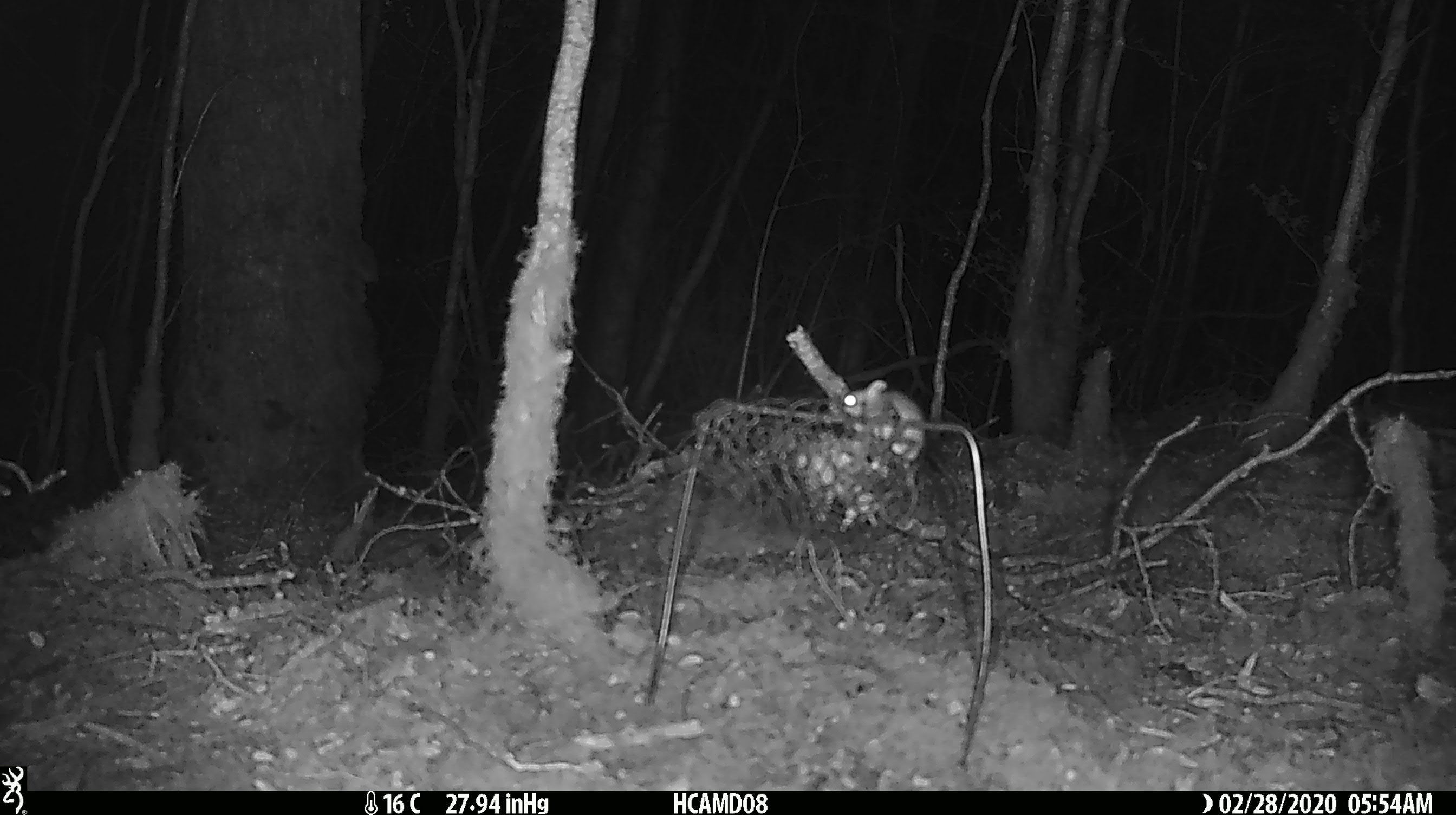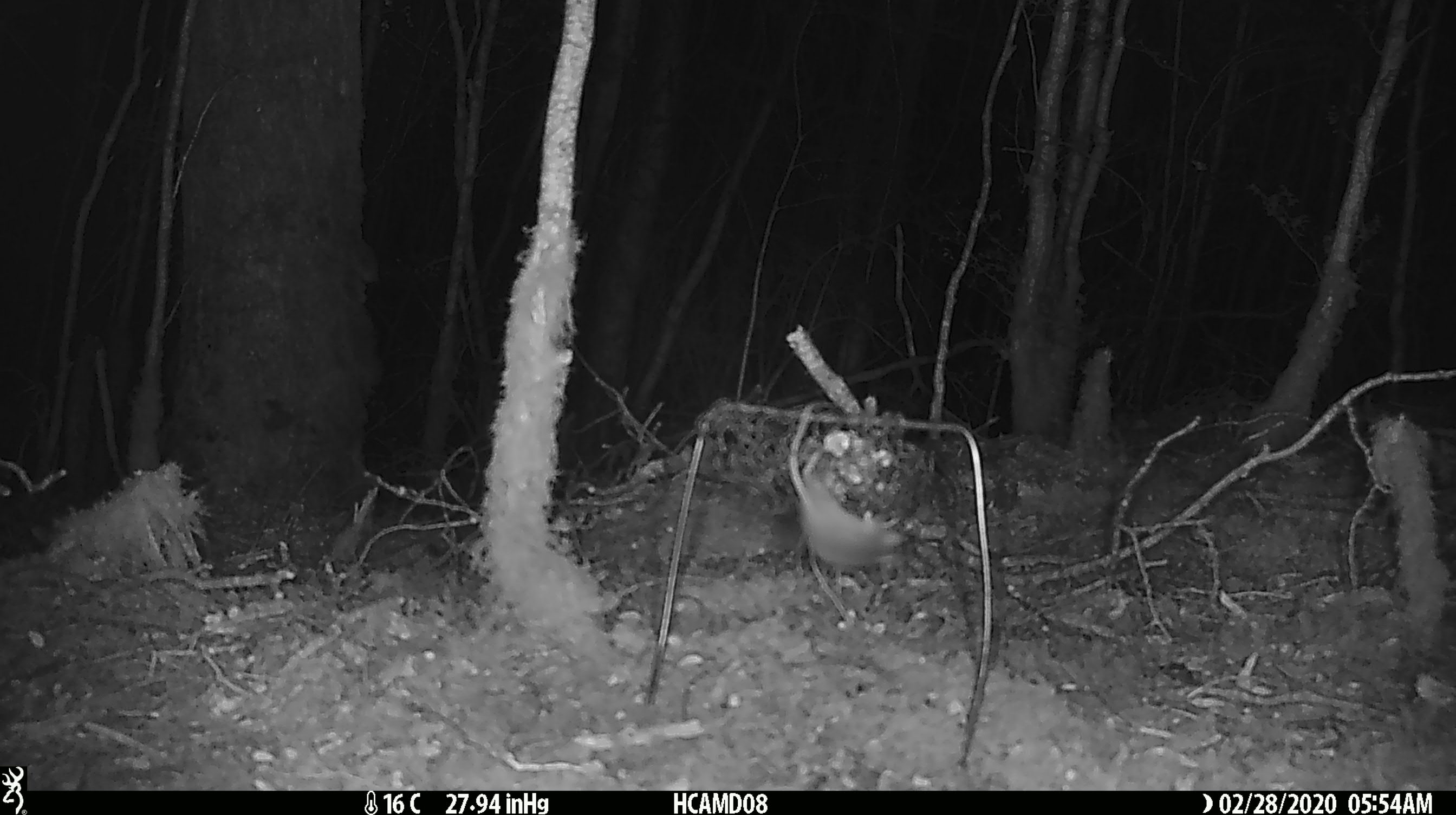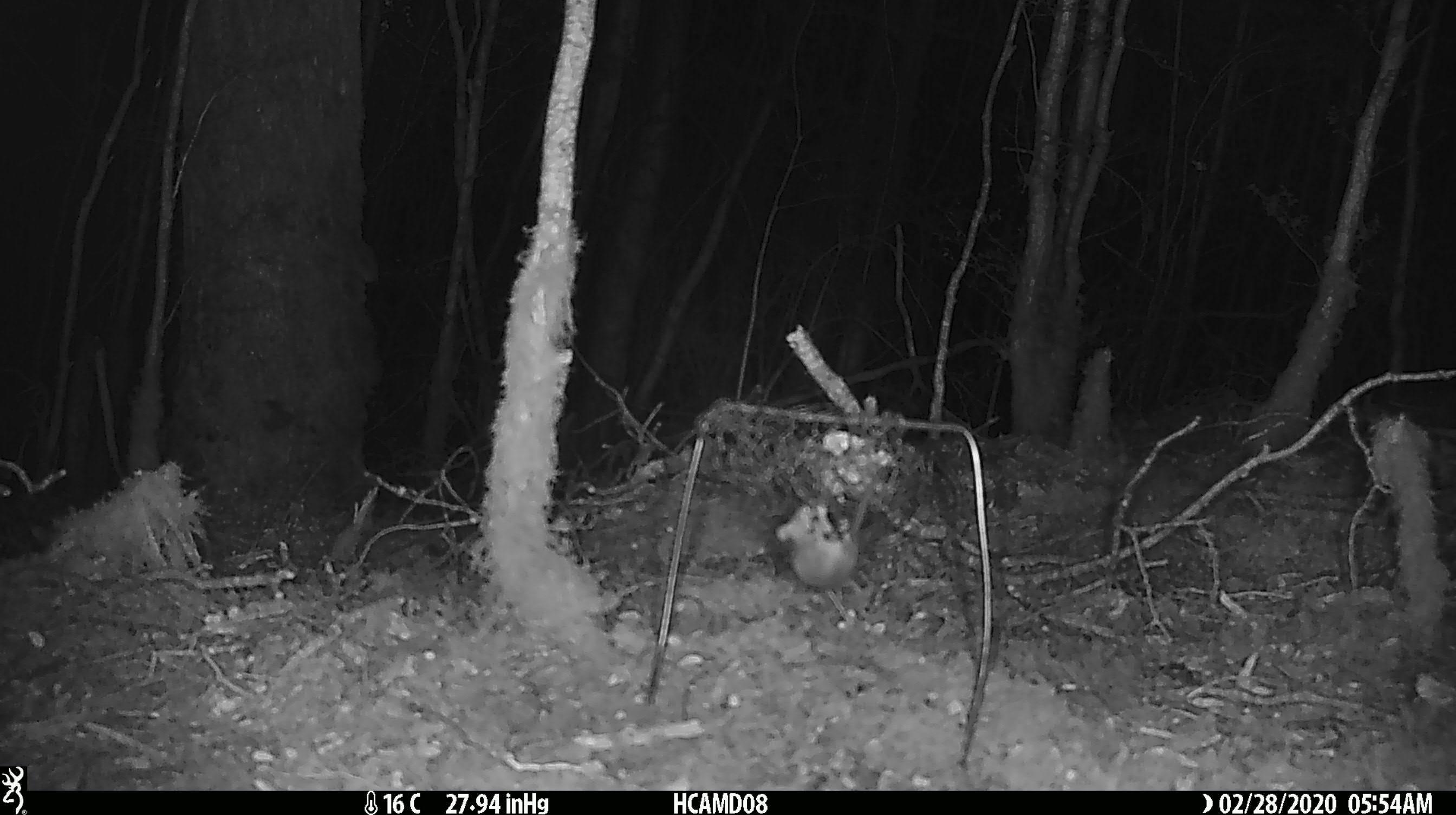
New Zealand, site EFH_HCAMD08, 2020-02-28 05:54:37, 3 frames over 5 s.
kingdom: Animalia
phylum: Chordata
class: Mammalia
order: Rodentia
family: Muridae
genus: Mus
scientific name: Mus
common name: mouse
Mouse (Mus).